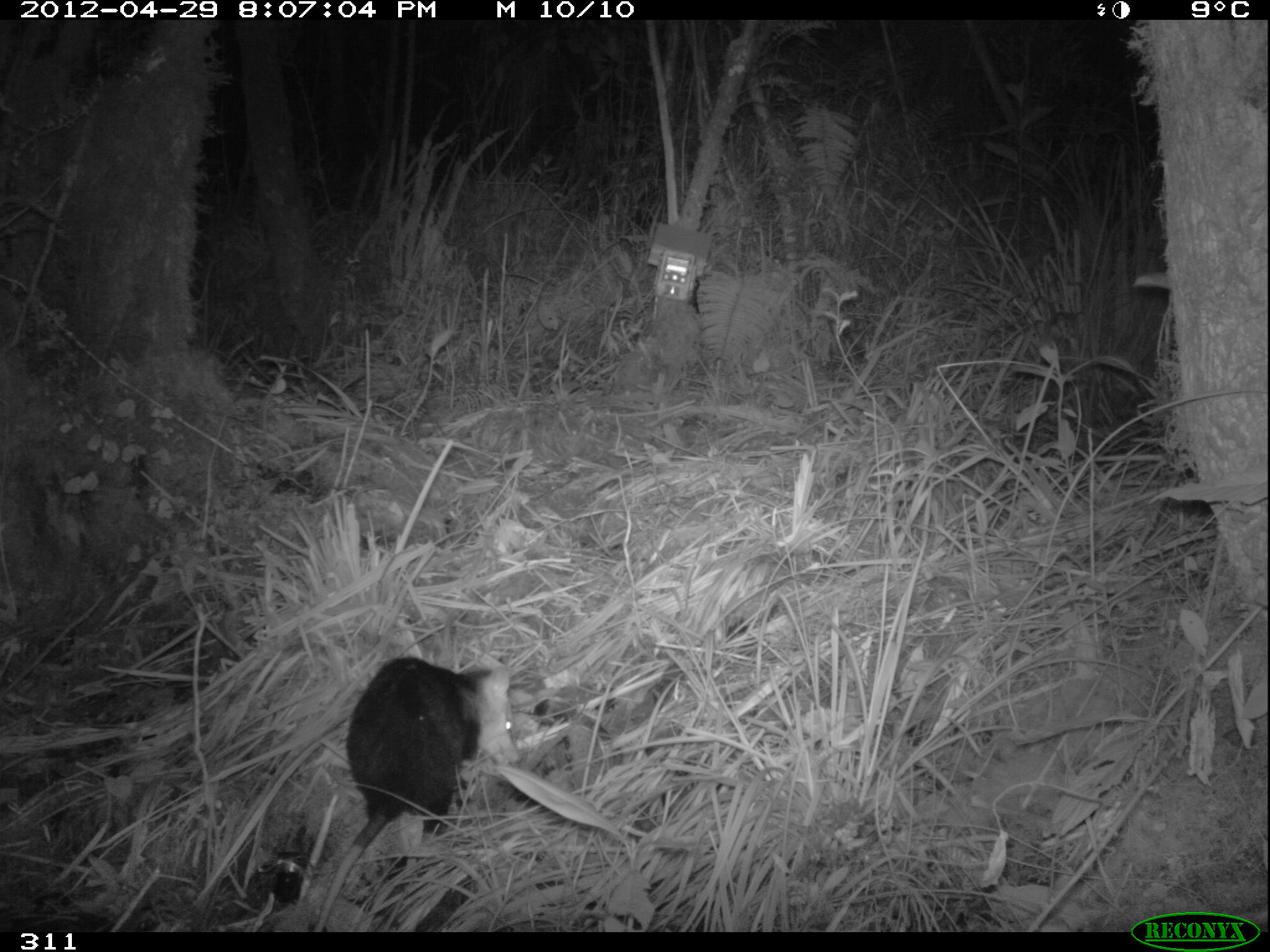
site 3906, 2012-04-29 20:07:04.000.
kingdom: Animalia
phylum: Chordata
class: Mammalia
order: Didelphimorphia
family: Didelphidae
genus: Didelphis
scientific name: Didelphis pernigra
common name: andean white-eared opossum